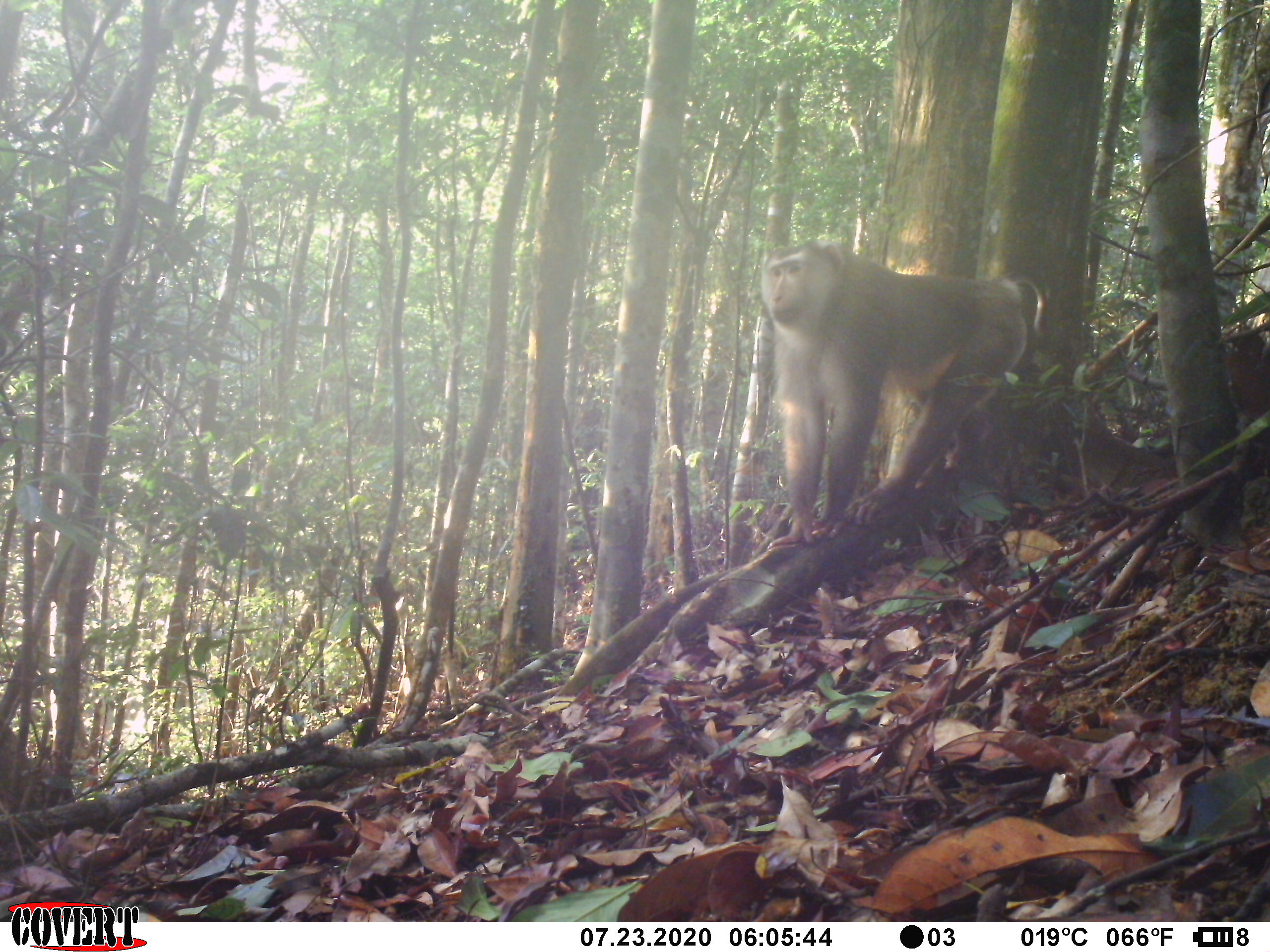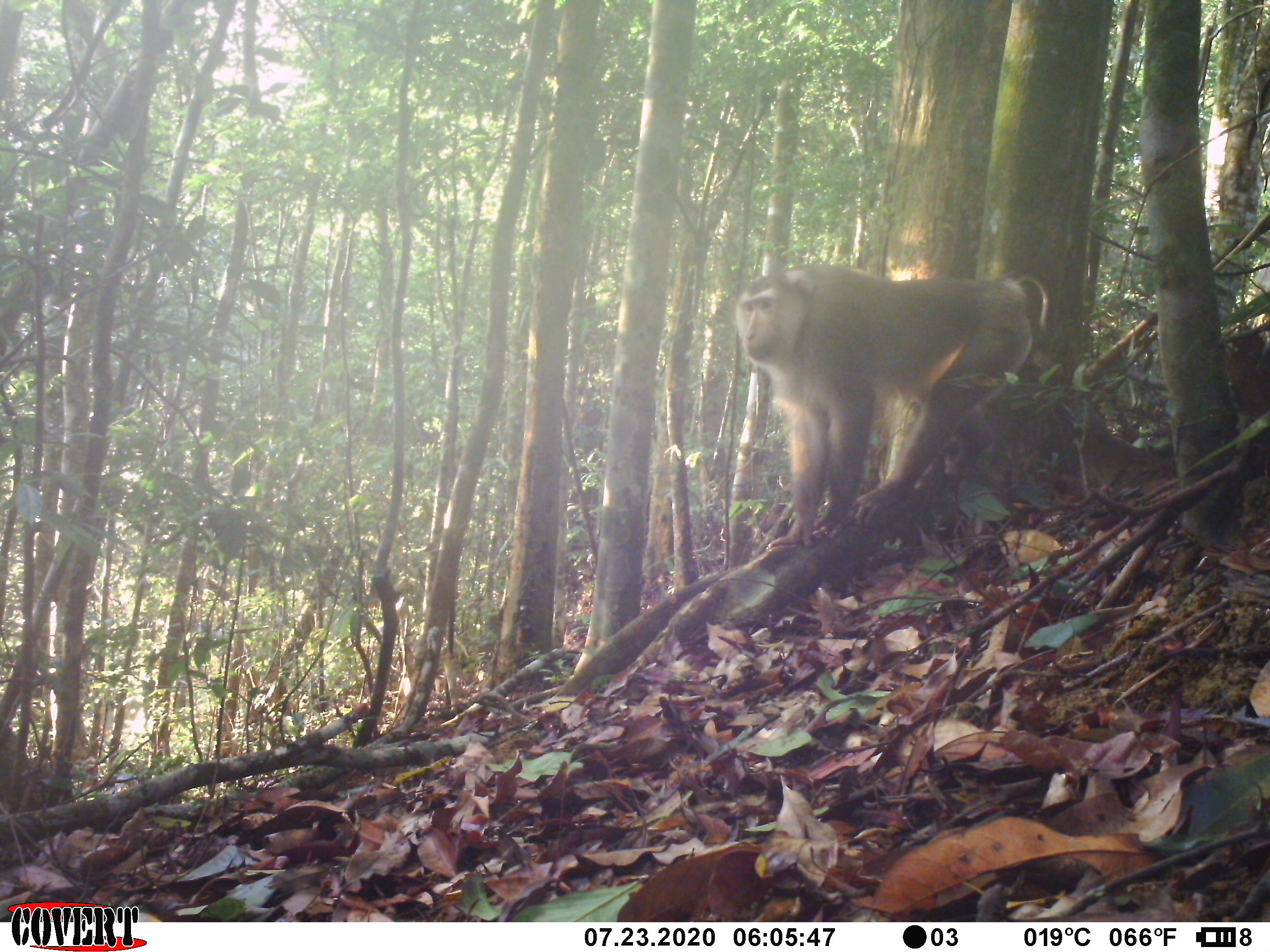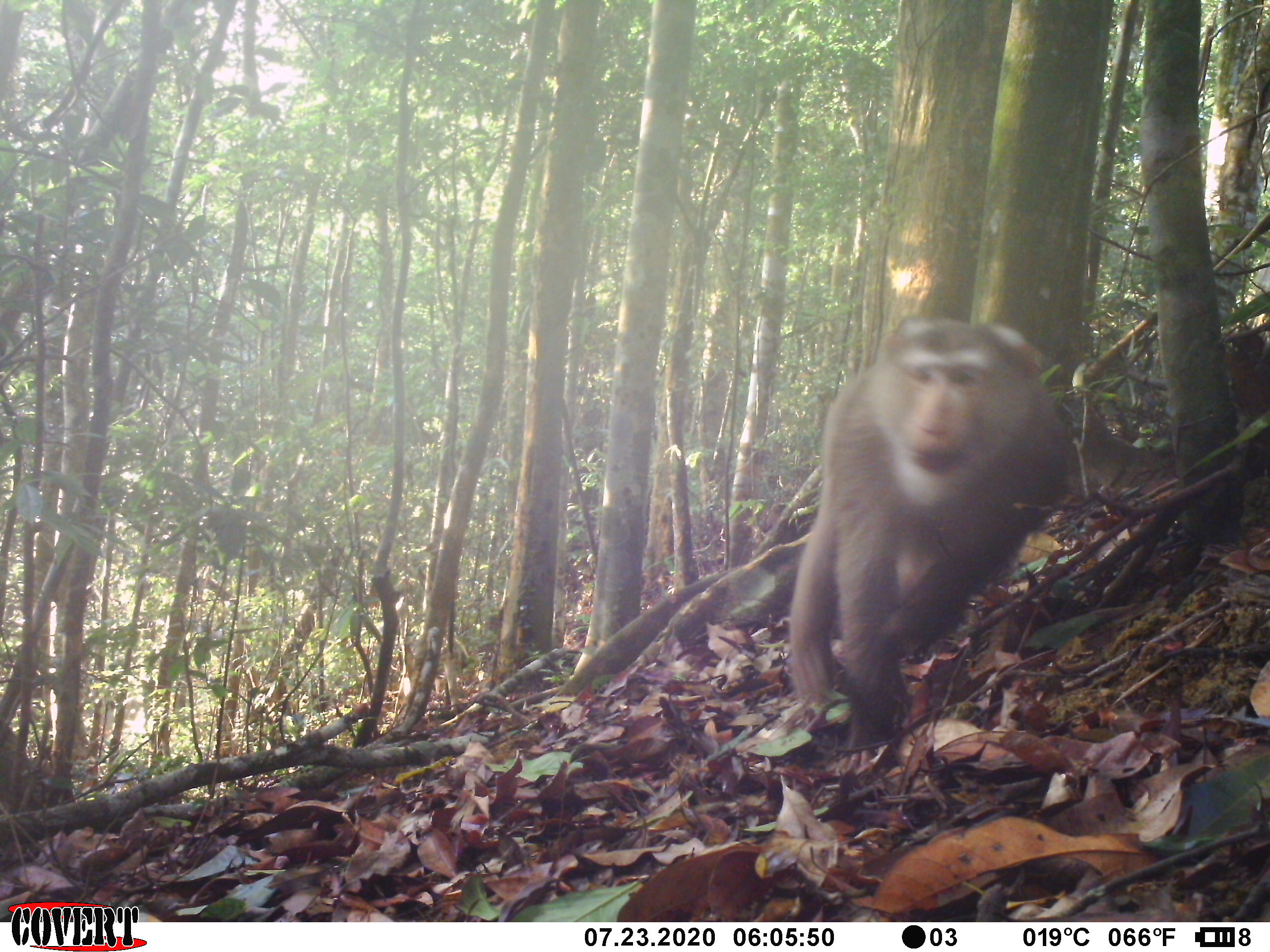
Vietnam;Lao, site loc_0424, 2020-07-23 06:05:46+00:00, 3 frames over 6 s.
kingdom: Animalia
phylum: Chordata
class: Mammalia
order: Primates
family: Cercopithecidae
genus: Macaca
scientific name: Macaca nemestrina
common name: pig-tailed macaque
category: pig tailed macaque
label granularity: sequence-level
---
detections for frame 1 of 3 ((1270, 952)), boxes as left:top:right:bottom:
pig tailed macaque: 760:238:1056:549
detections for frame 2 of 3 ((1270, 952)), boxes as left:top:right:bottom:
pig tailed macaque: 735:263:1054:549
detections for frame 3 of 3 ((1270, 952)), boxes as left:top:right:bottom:
pig tailed macaque: 786:310:1077:760